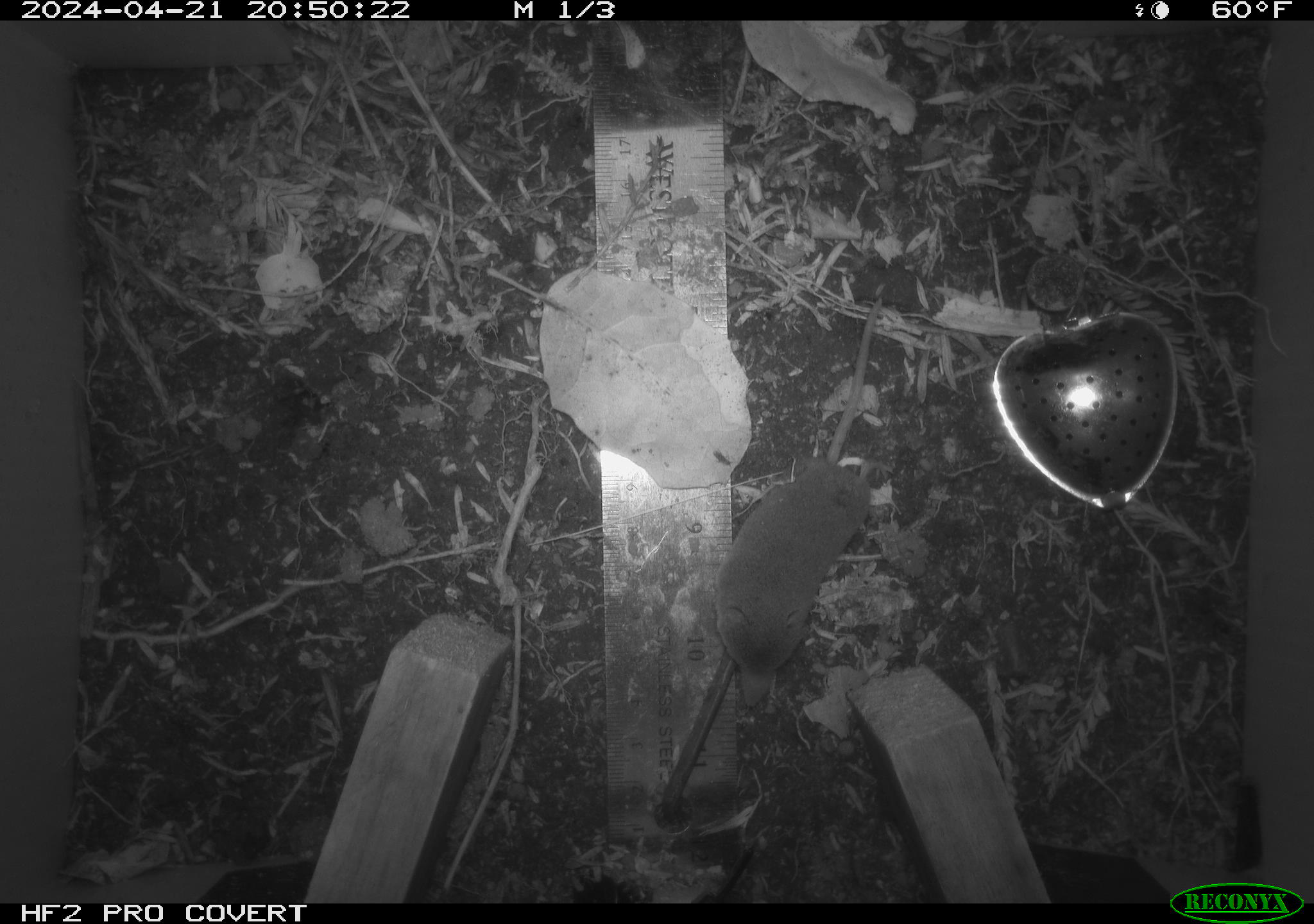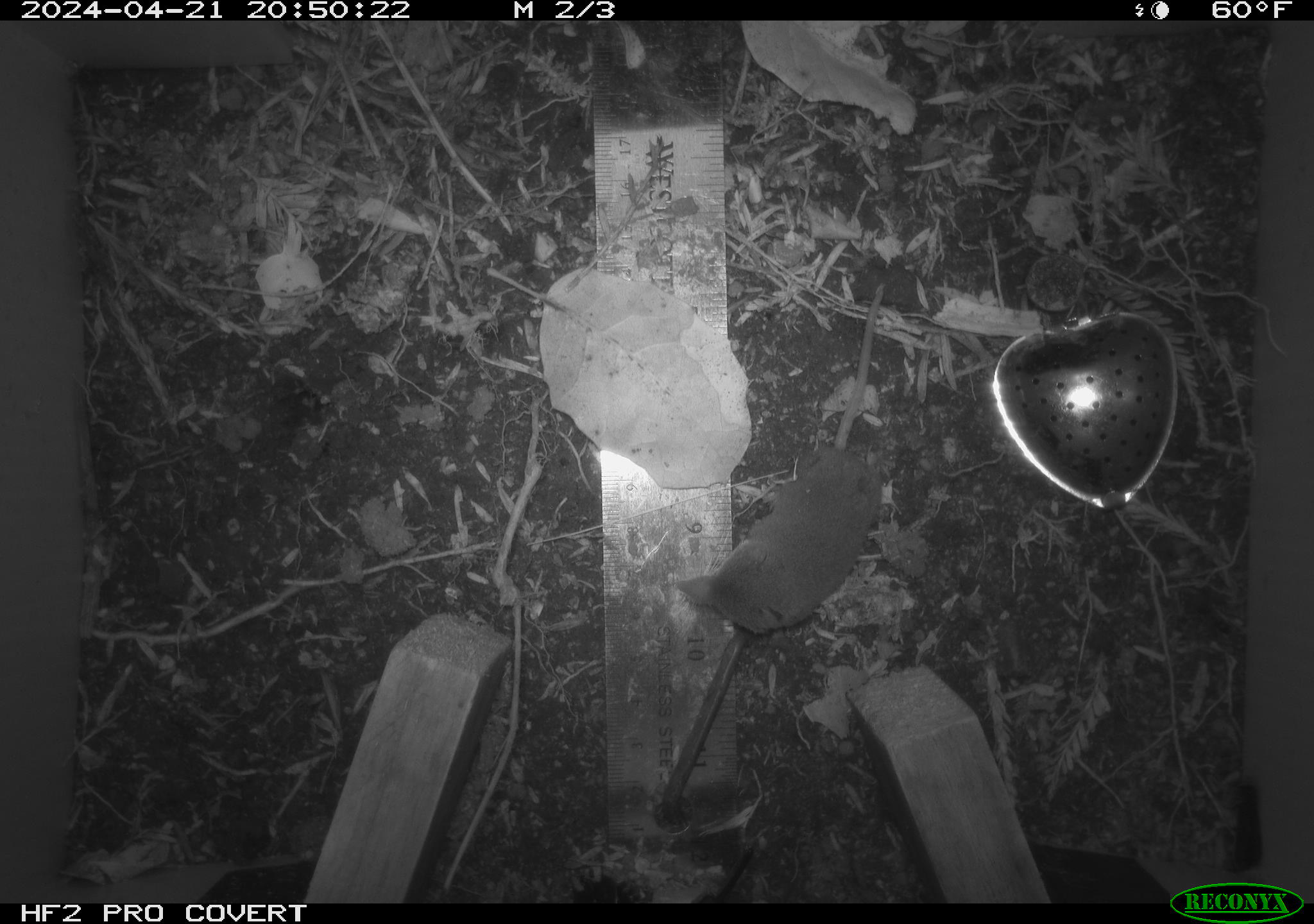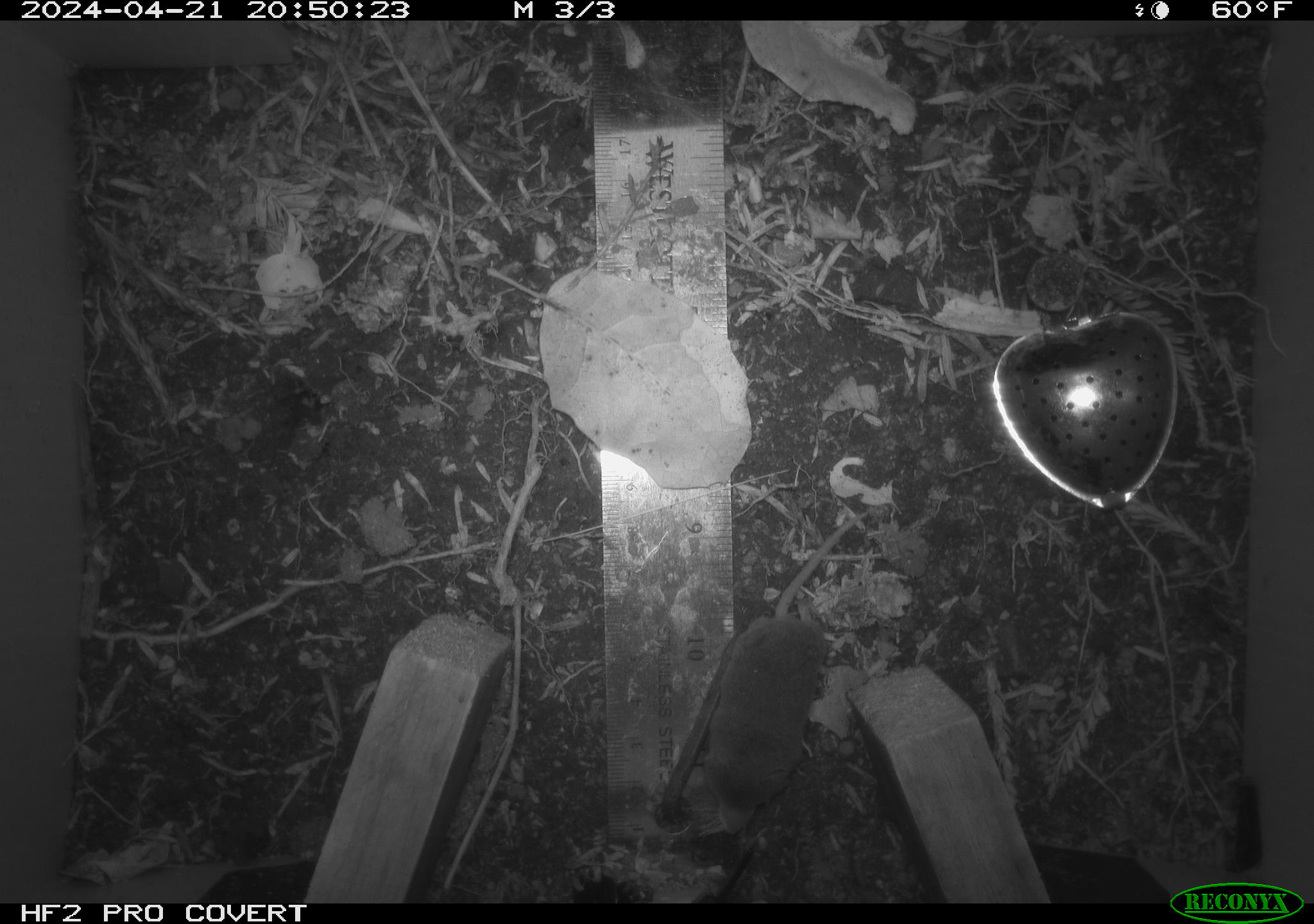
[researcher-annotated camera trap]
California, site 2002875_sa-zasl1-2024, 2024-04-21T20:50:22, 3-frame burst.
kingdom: Animalia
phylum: Chordata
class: Mammalia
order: Eulipotyphla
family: Soricidae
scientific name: Soricidae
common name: shrews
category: soricidae family